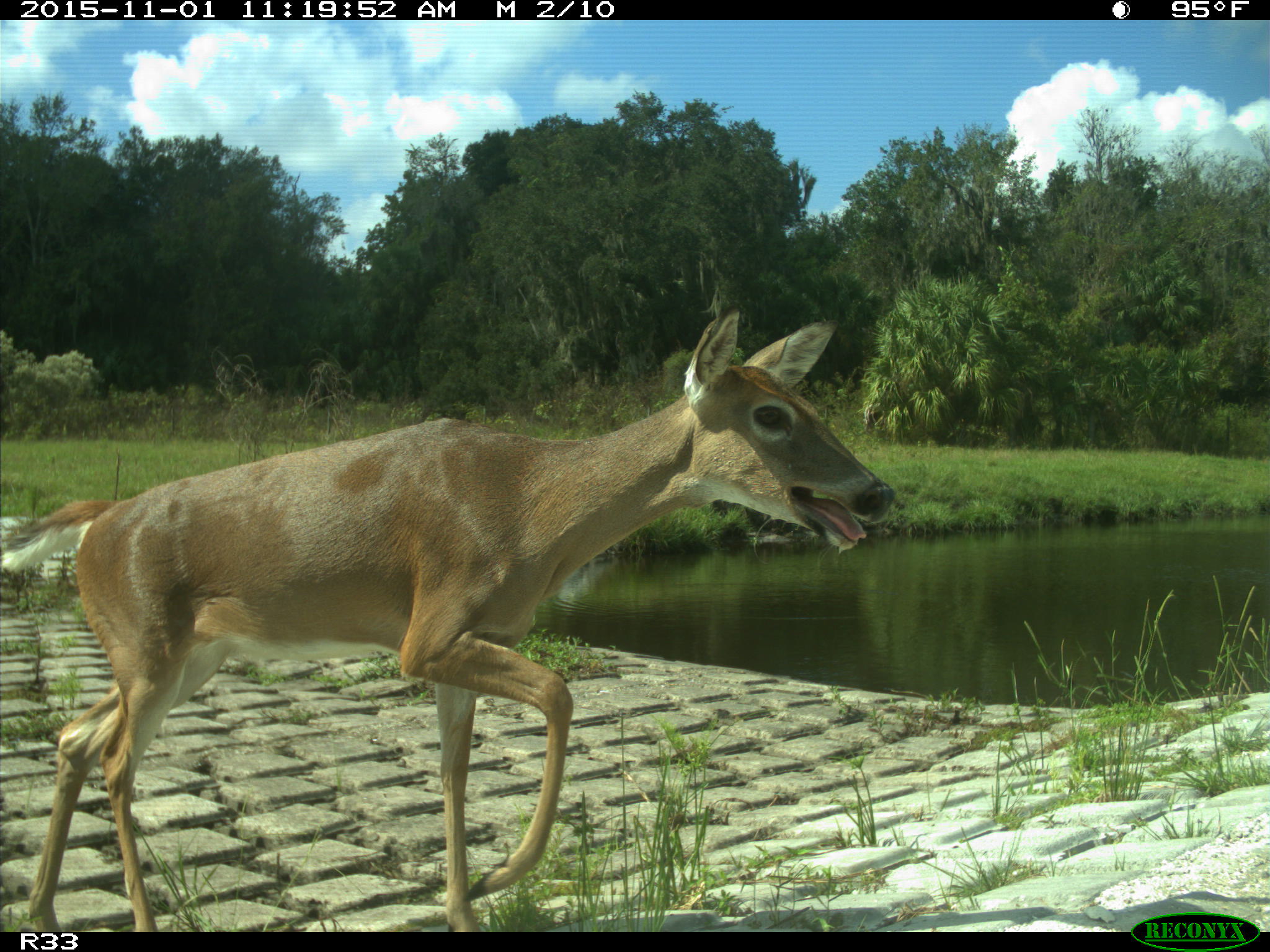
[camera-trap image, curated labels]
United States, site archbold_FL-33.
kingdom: Animalia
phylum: Chordata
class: Mammalia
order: Artiodactyla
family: Cervidae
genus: Odocoileus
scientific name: Odocoileus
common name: deer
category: unidentified deer